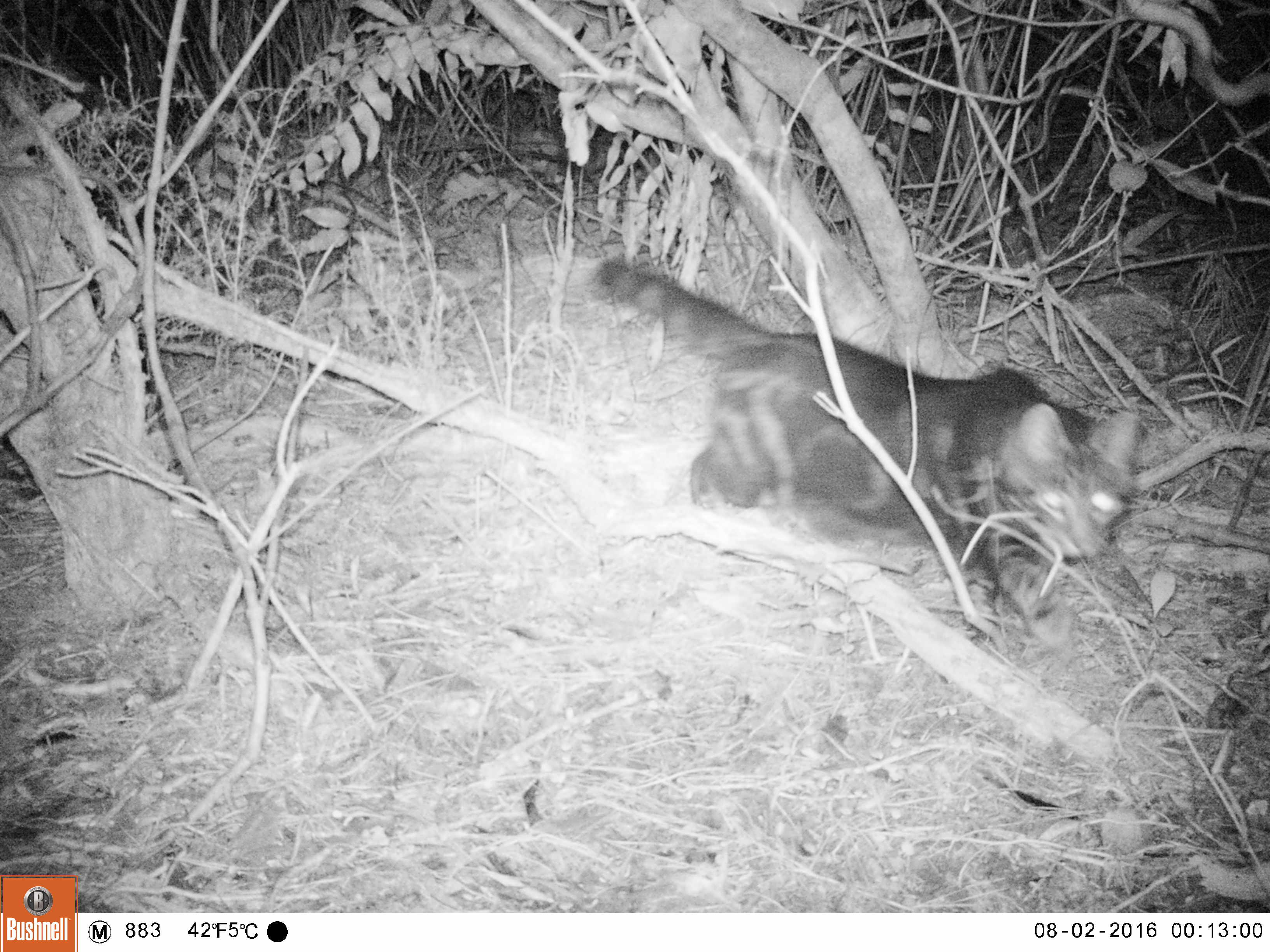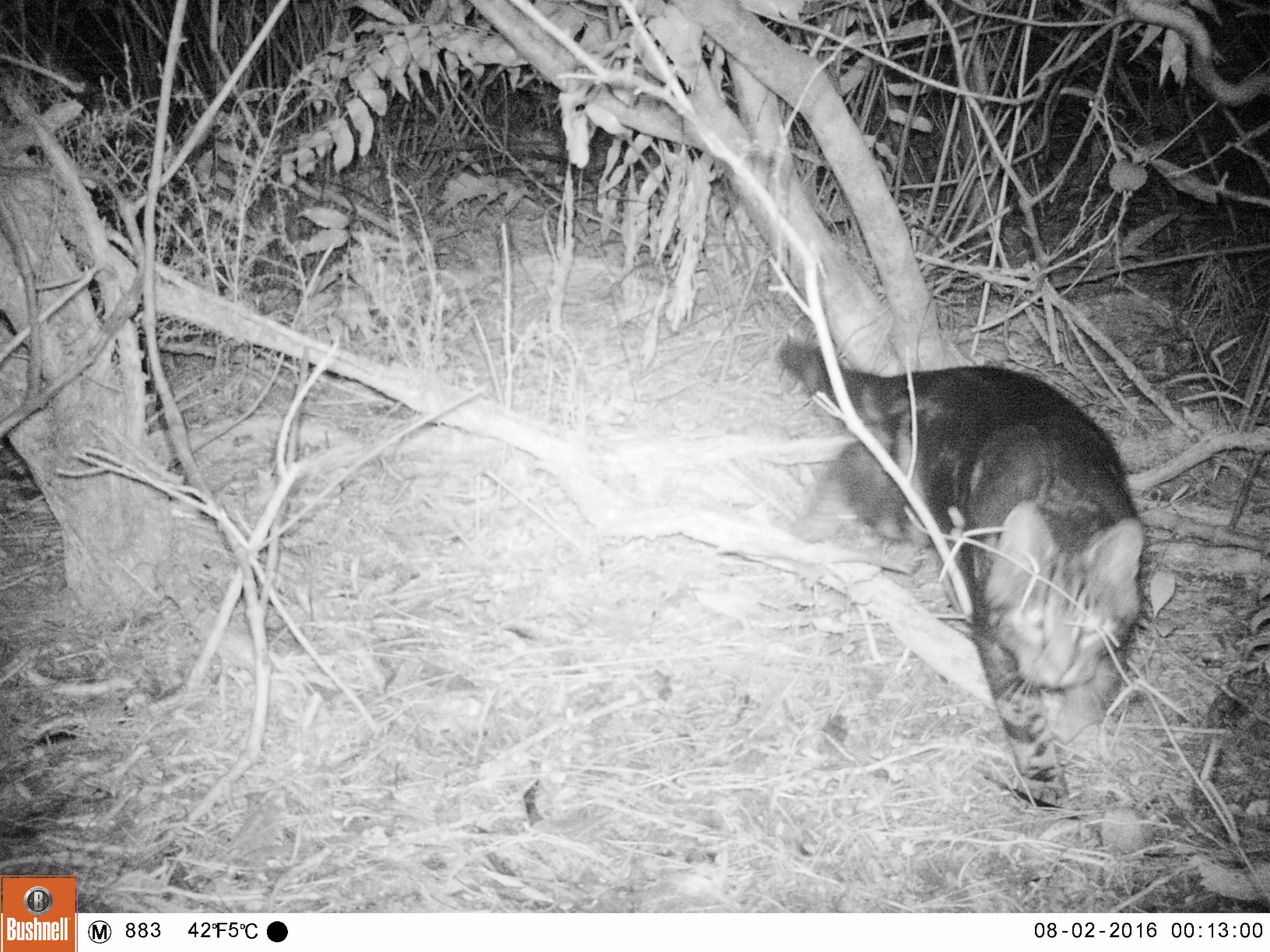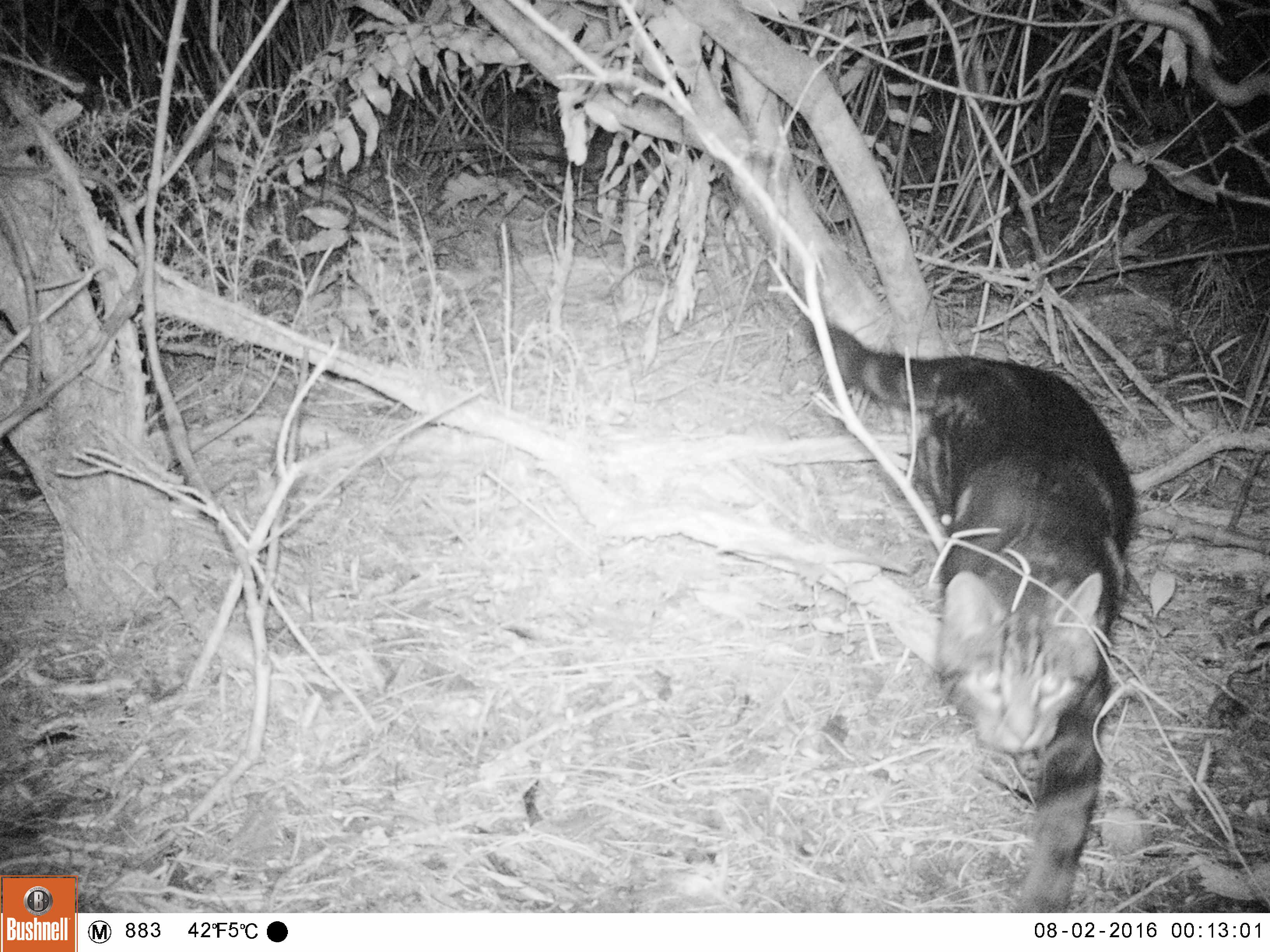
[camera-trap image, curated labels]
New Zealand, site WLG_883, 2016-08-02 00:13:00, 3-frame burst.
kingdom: Animalia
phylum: Chordata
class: Mammalia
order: Carnivora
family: Felidae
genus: Felis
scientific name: Felis catus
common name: domestic cat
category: cat